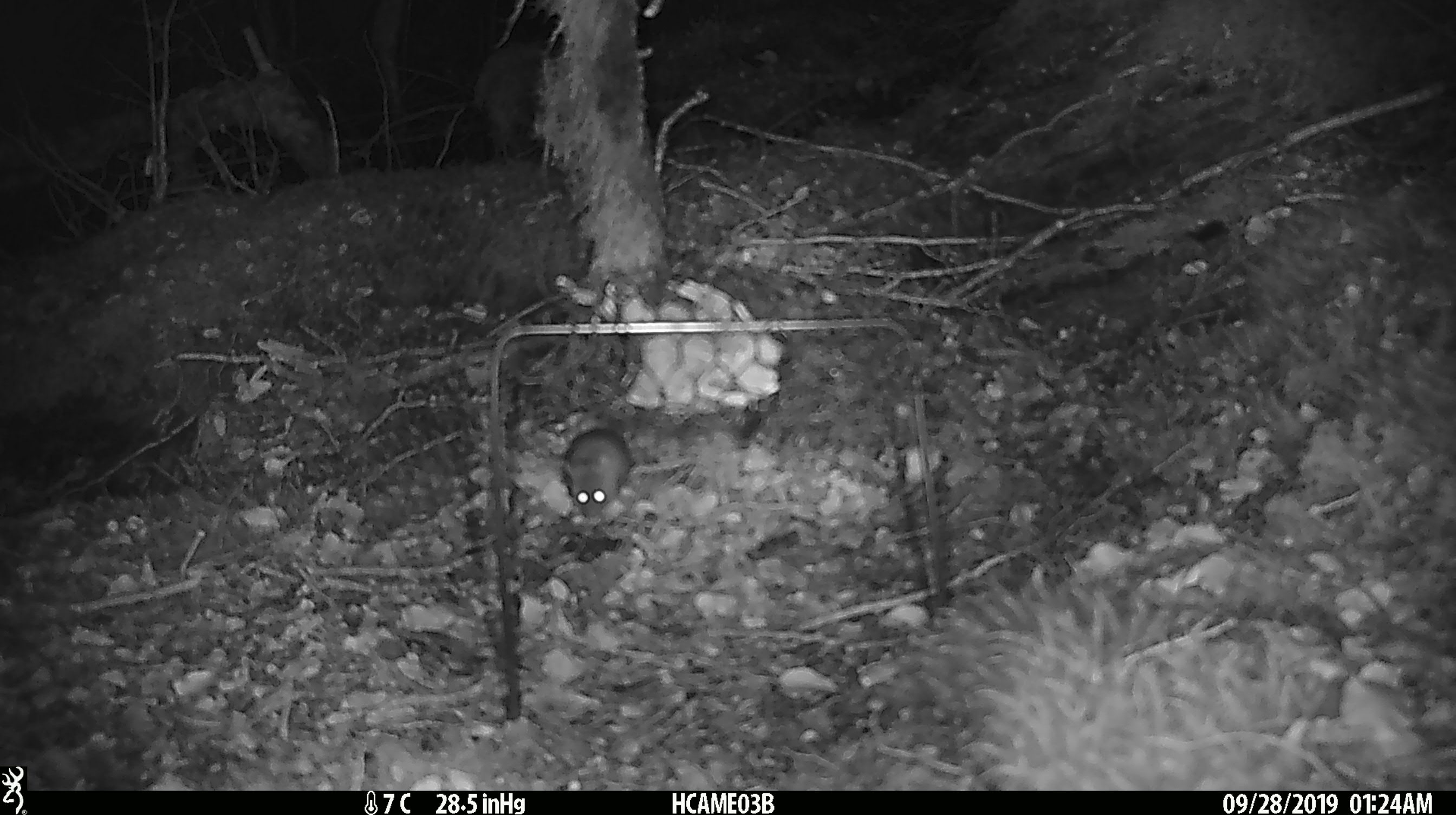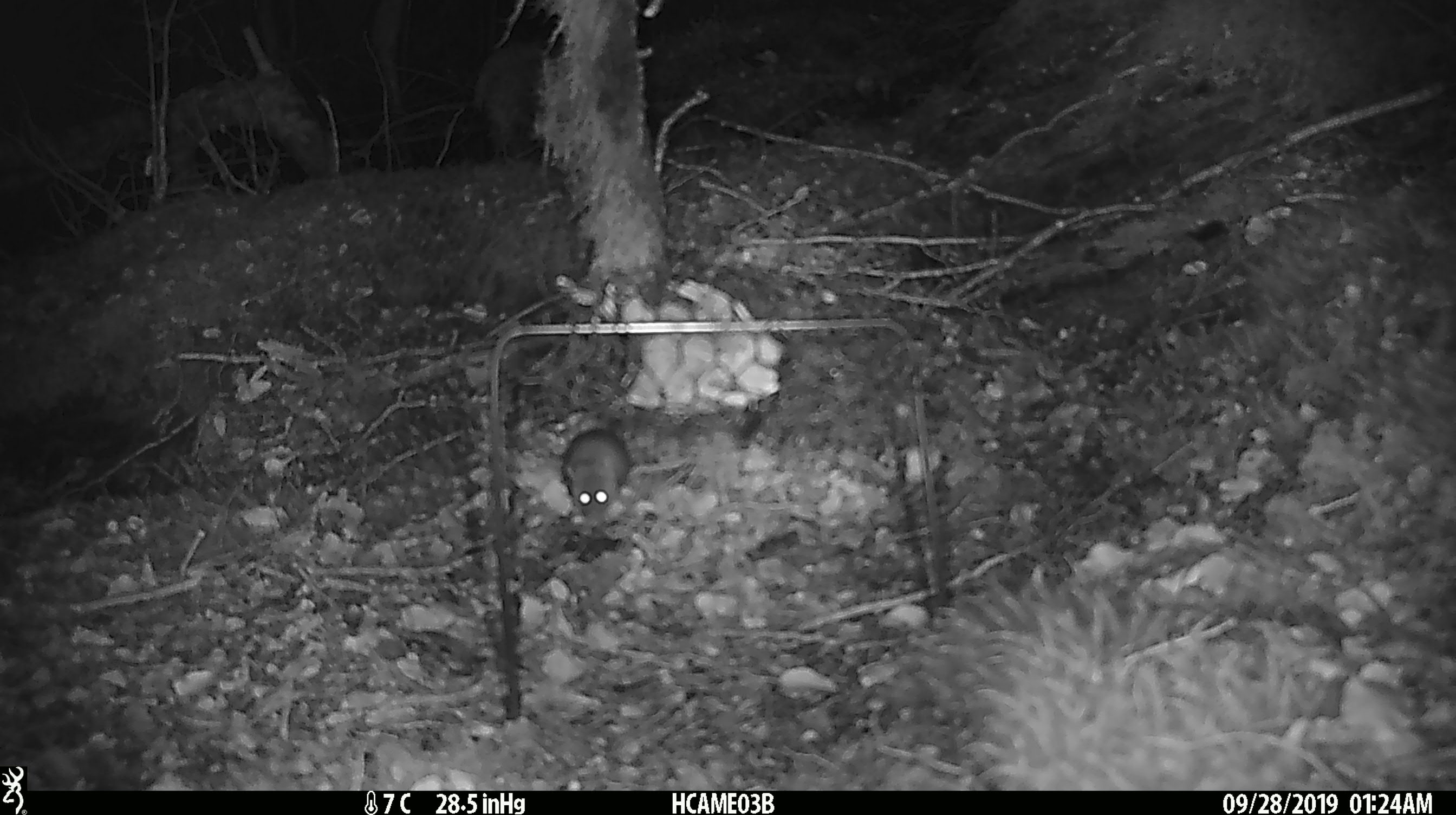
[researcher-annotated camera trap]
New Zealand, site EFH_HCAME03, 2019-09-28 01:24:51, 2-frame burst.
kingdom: Animalia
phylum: Chordata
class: Mammalia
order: Rodentia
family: Muridae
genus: Mus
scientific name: Mus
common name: mouse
Mouse (Mus).